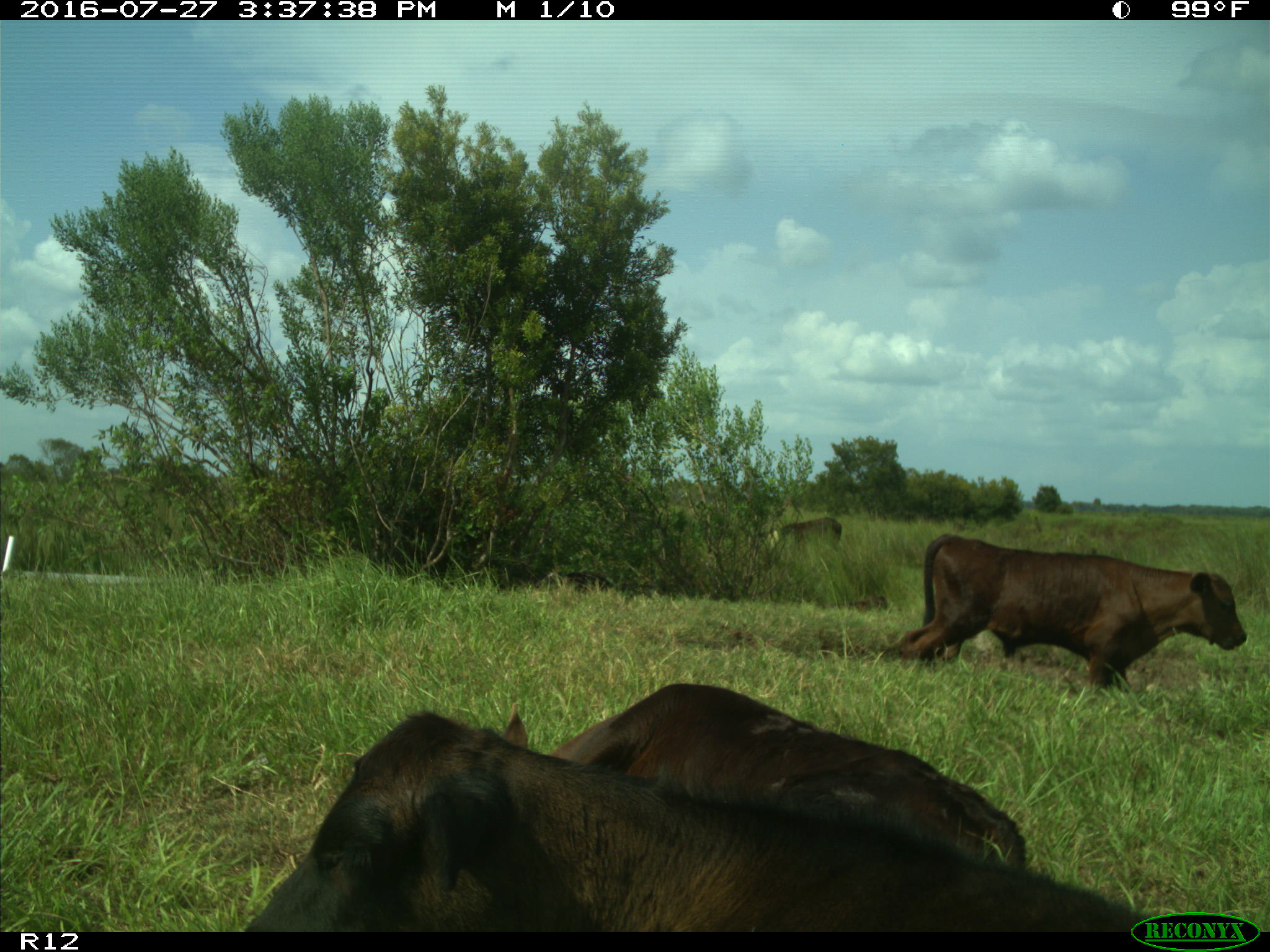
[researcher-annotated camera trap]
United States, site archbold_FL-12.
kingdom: Animalia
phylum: Chordata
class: Mammalia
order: Artiodactyla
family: Bovidae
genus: Bos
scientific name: Bos taurus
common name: domestic cow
Bos taurus (domestic cow).